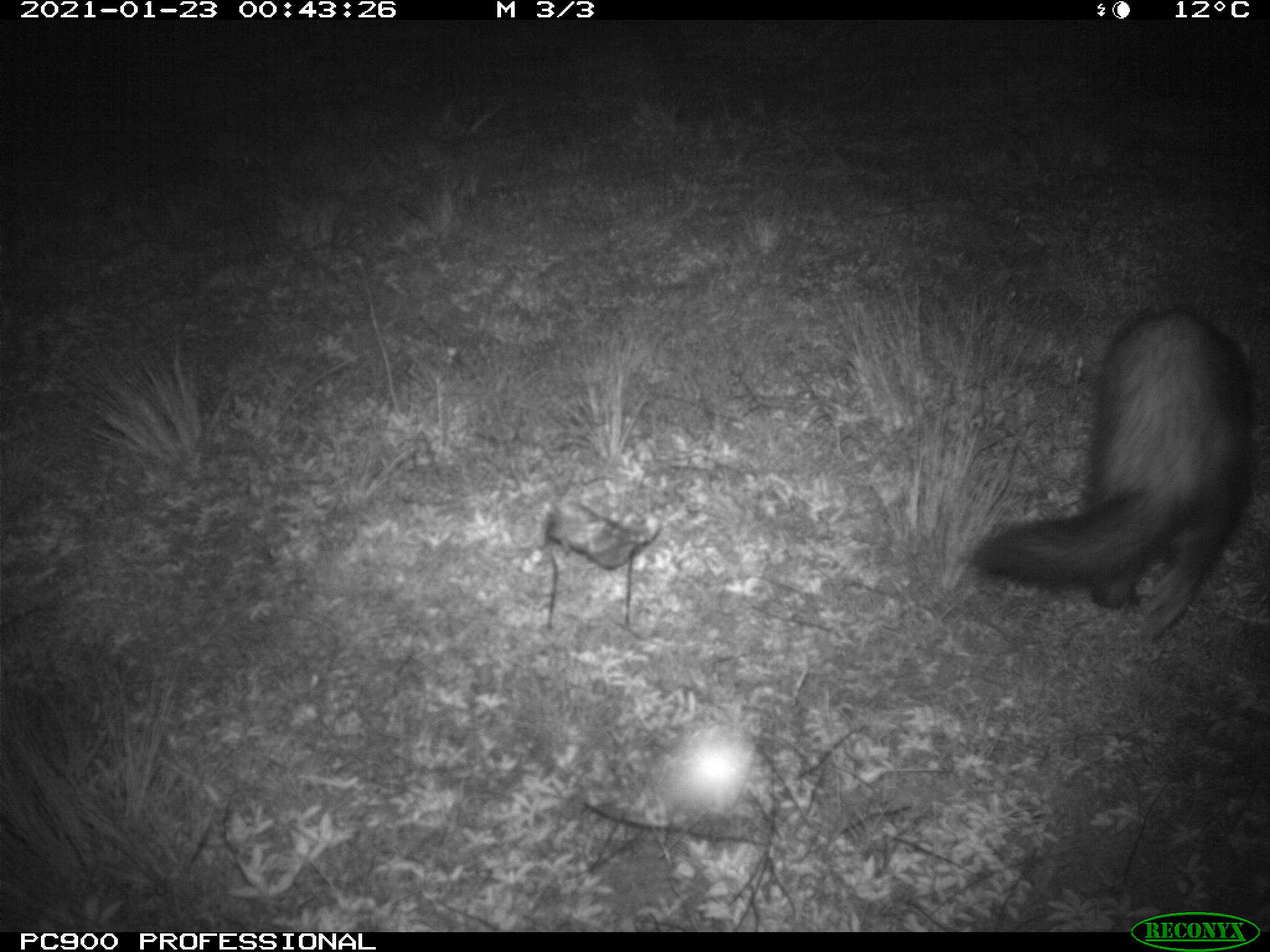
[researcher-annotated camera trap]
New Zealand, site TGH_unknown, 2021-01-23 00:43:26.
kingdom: Animalia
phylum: Chordata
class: Mammalia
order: Carnivora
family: Mustelidae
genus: Mustela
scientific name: Mustela furo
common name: ferret